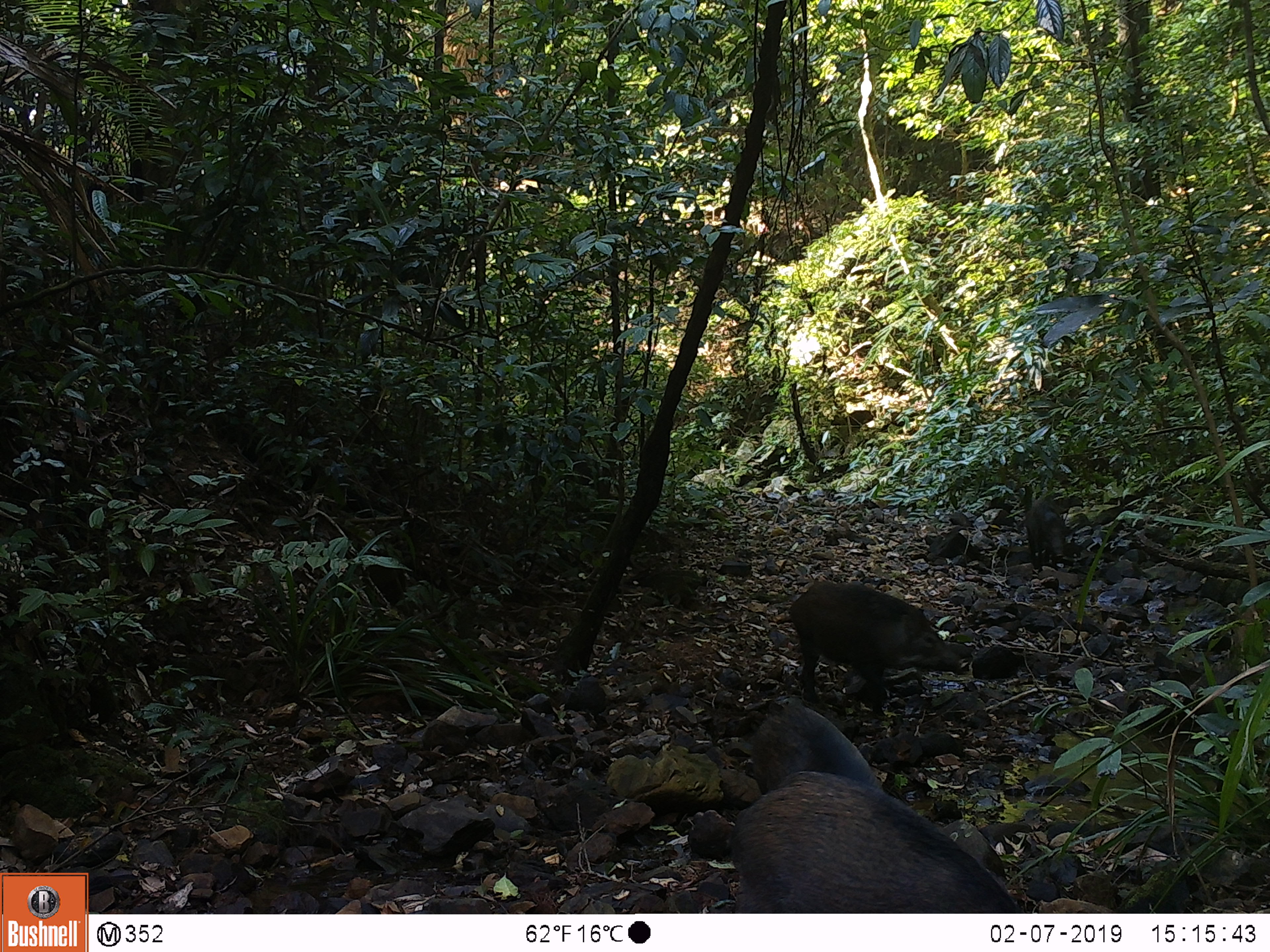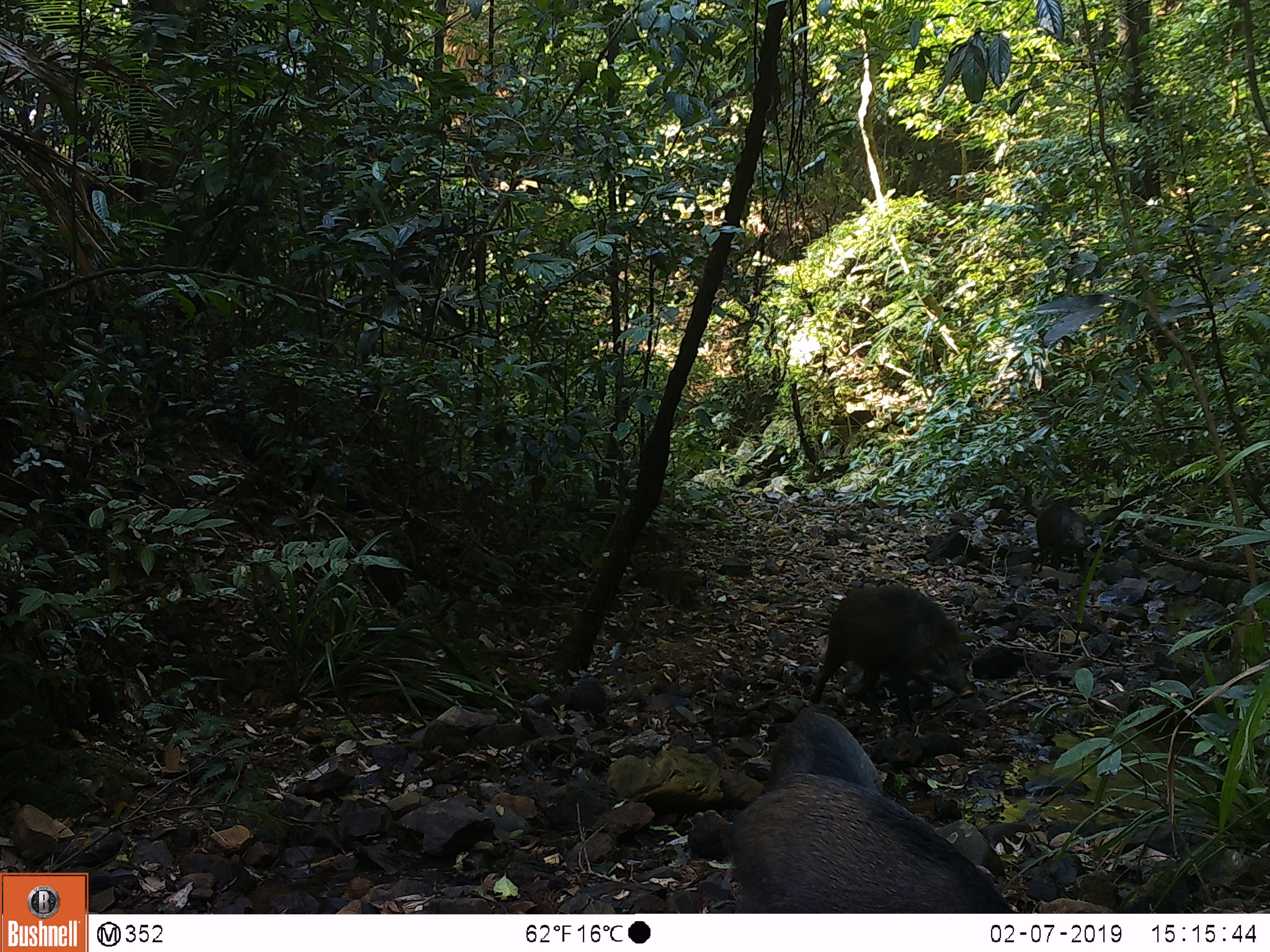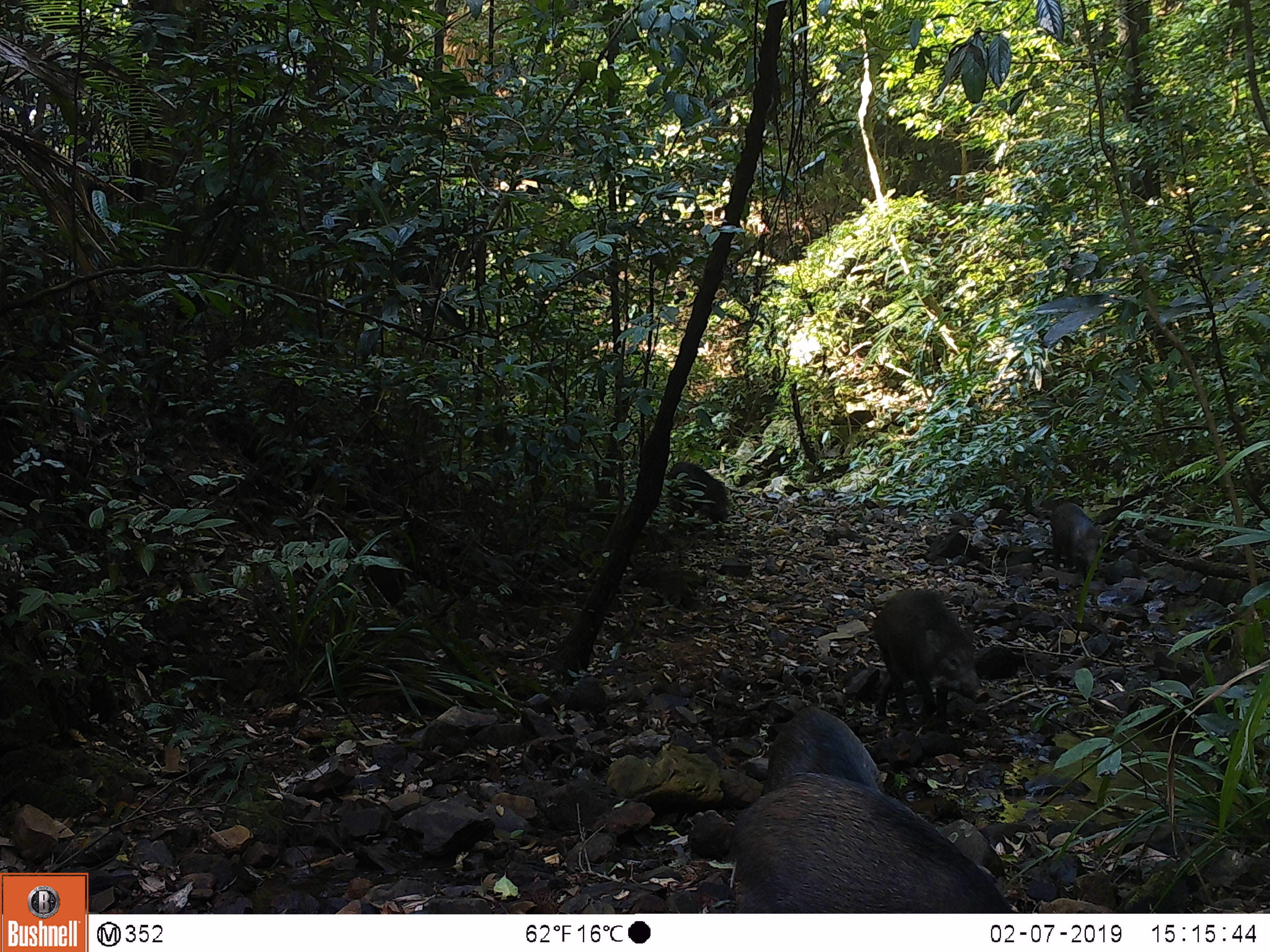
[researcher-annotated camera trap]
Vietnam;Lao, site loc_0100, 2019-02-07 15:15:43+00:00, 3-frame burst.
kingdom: Animalia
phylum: Chordata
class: Mammalia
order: Artiodactyla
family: Suidae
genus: Sus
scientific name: Sus scrofa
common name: eurasian wild pig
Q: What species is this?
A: Eurasian wild pig (Sus scrofa).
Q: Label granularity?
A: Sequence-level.